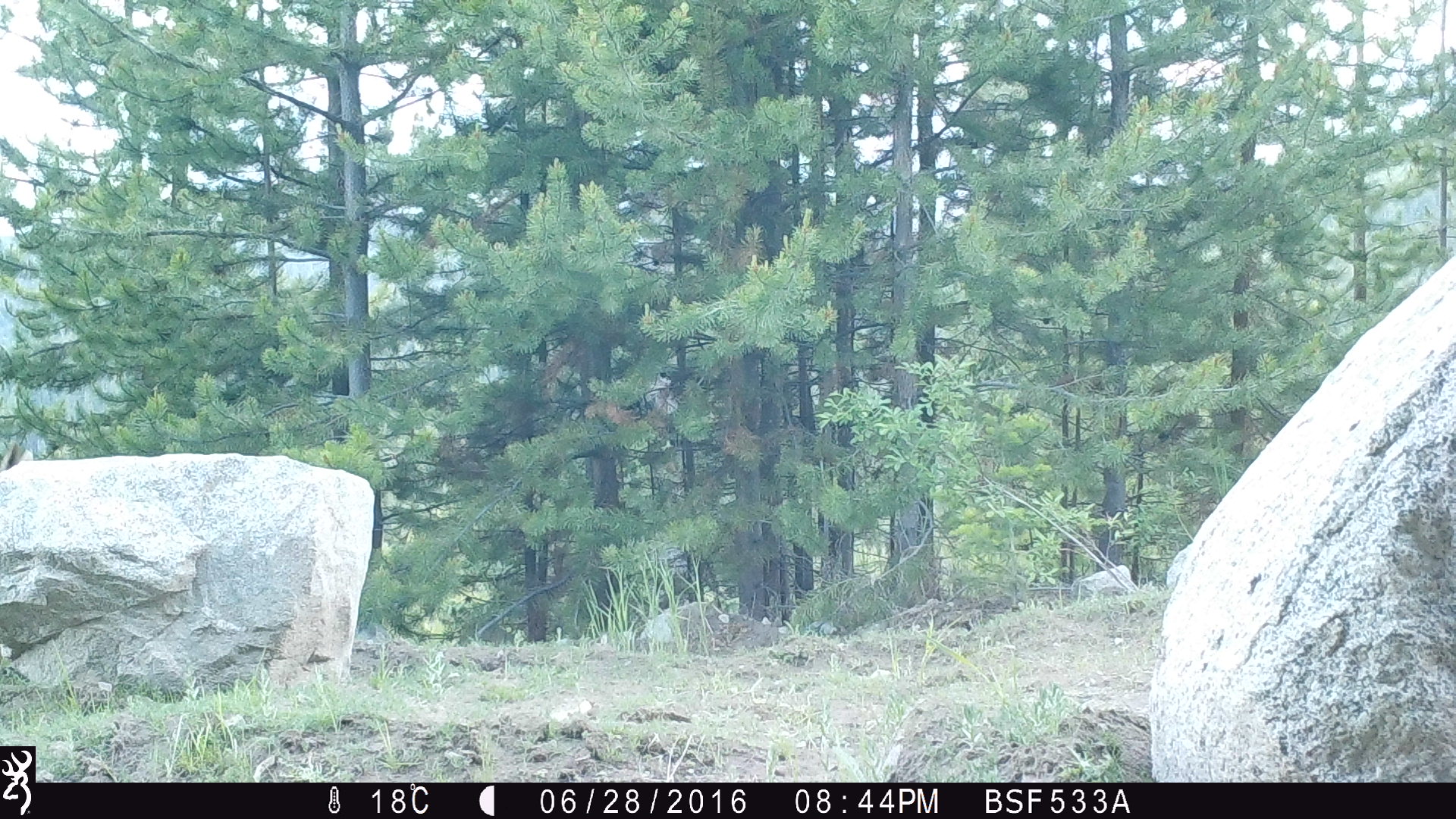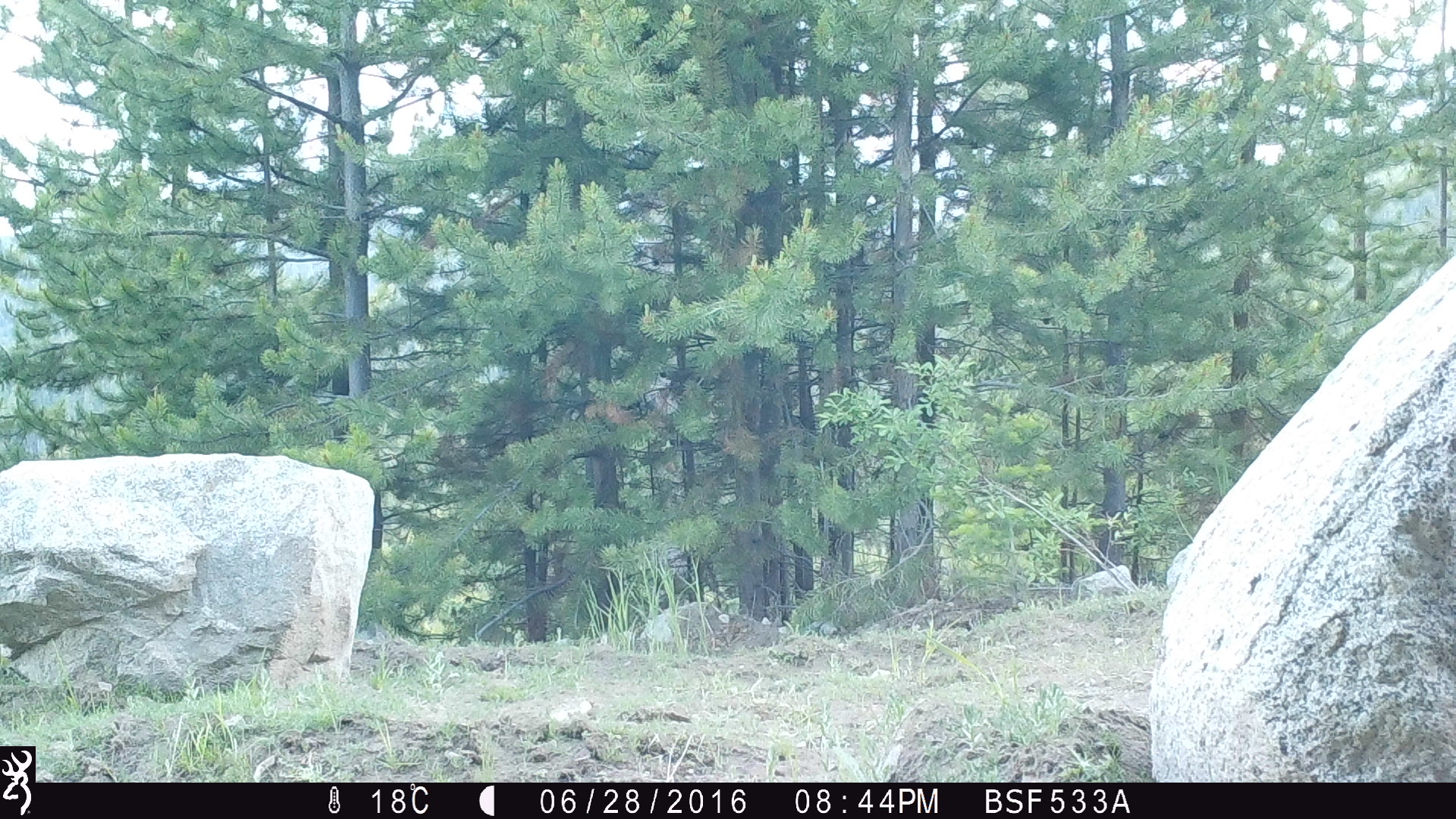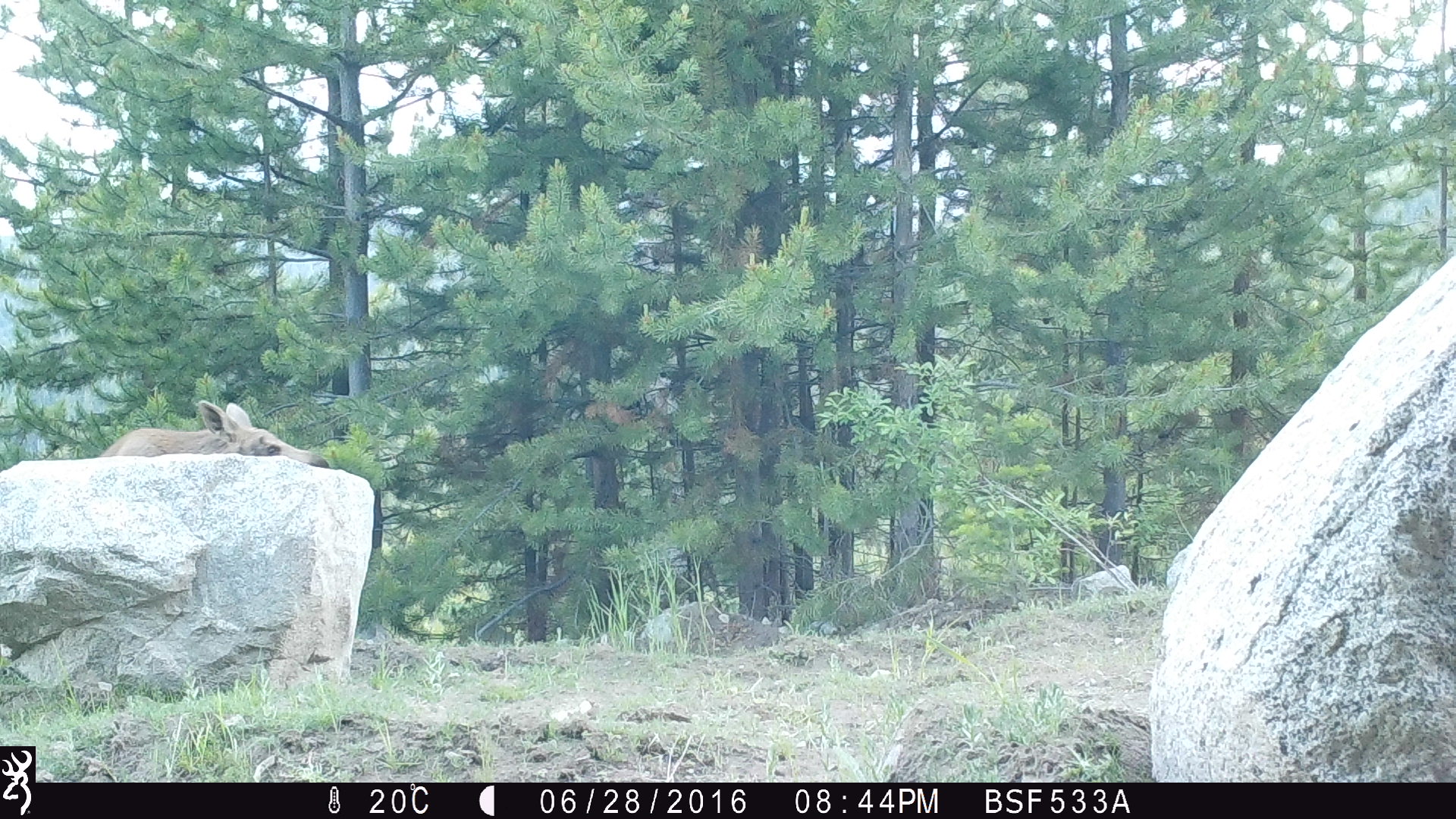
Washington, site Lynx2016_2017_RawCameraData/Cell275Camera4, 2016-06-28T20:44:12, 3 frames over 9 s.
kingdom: Animalia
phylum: Chordata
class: Mammalia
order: Artiodactyla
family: Cervidae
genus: Alces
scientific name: Alces alces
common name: moose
Alces alces (moose). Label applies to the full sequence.